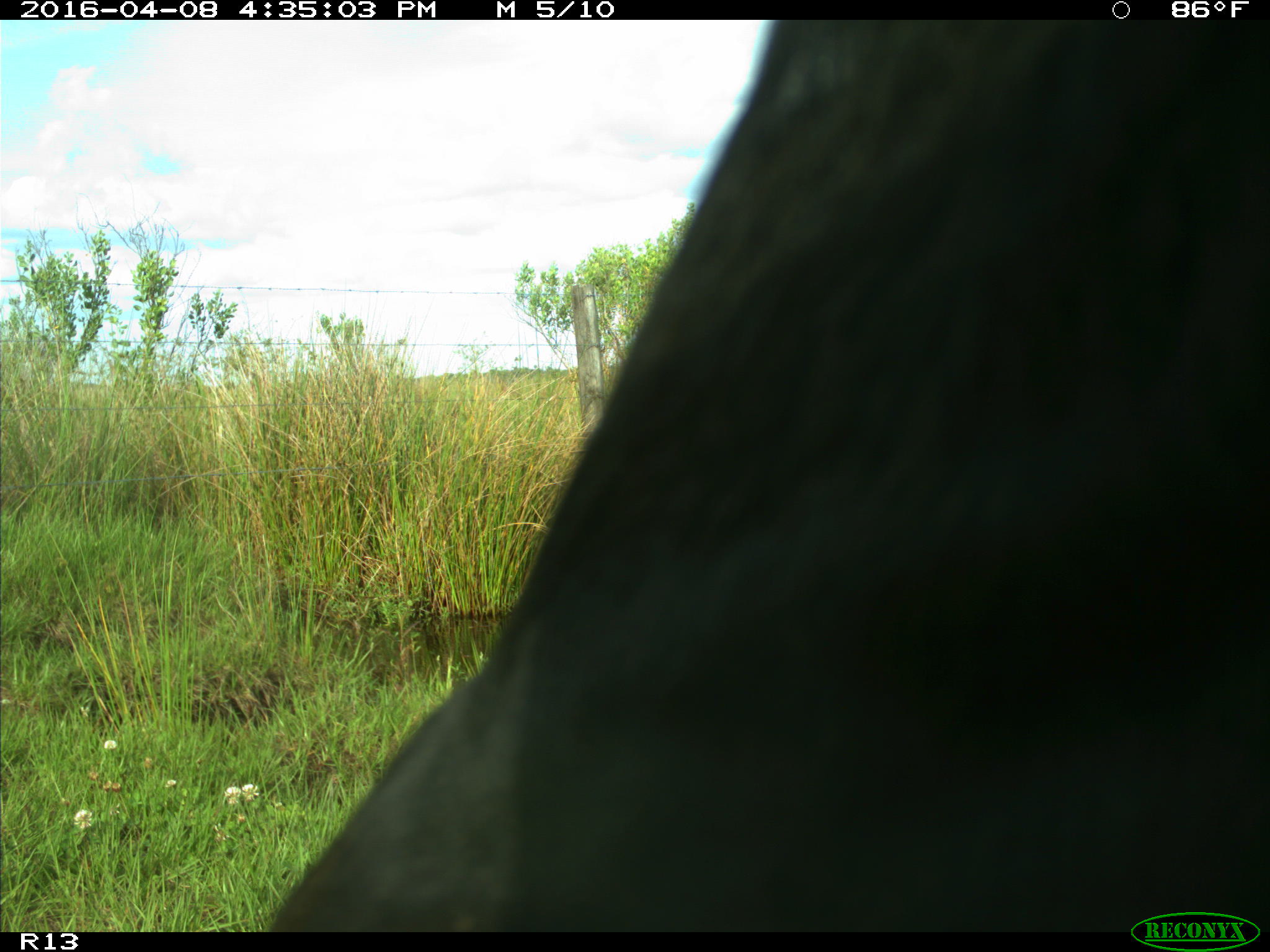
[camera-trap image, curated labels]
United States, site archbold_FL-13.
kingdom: Animalia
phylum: Chordata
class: Mammalia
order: Artiodactyla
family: Bovidae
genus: Bos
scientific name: Bos taurus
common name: domestic cow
Bos taurus (domestic cow).